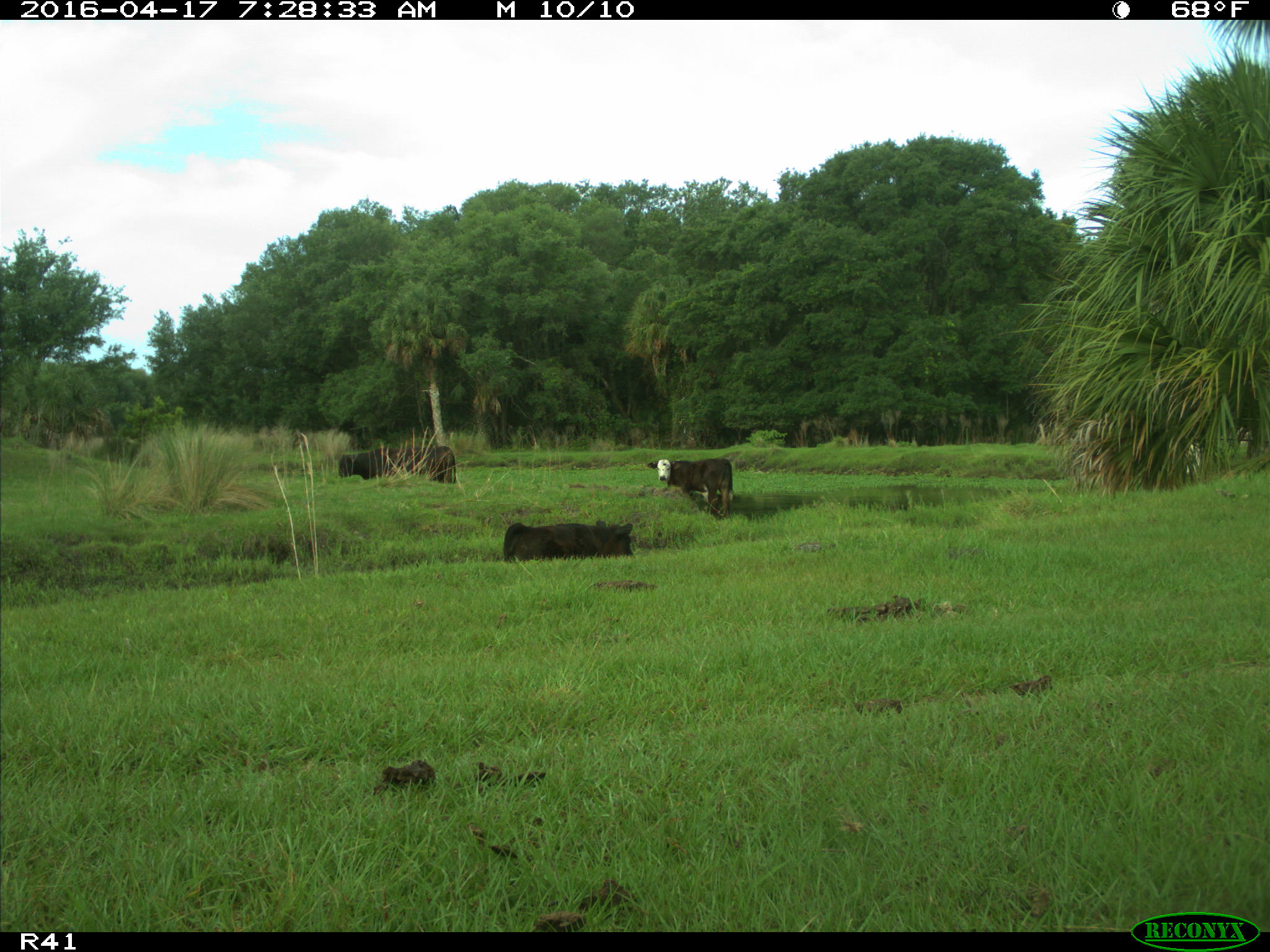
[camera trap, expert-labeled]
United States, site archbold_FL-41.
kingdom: Animalia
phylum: Chordata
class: Mammalia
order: Artiodactyla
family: Bovidae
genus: Bos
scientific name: Bos taurus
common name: domestic cow